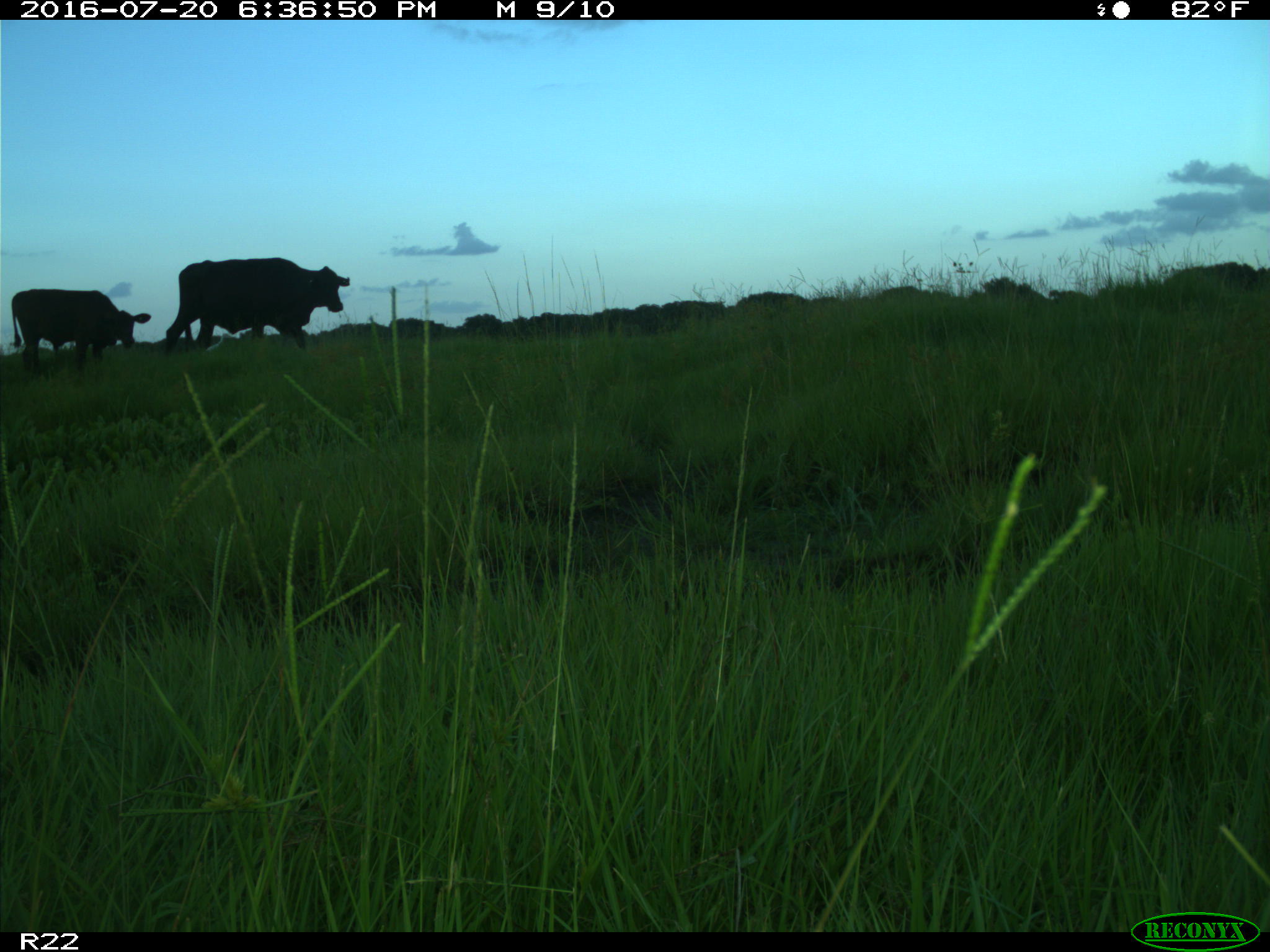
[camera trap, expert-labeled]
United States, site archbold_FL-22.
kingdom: Animalia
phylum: Chordata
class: Mammalia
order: Artiodactyla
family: Bovidae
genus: Bos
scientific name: Bos taurus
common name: domestic cow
Bos taurus (domestic cow).